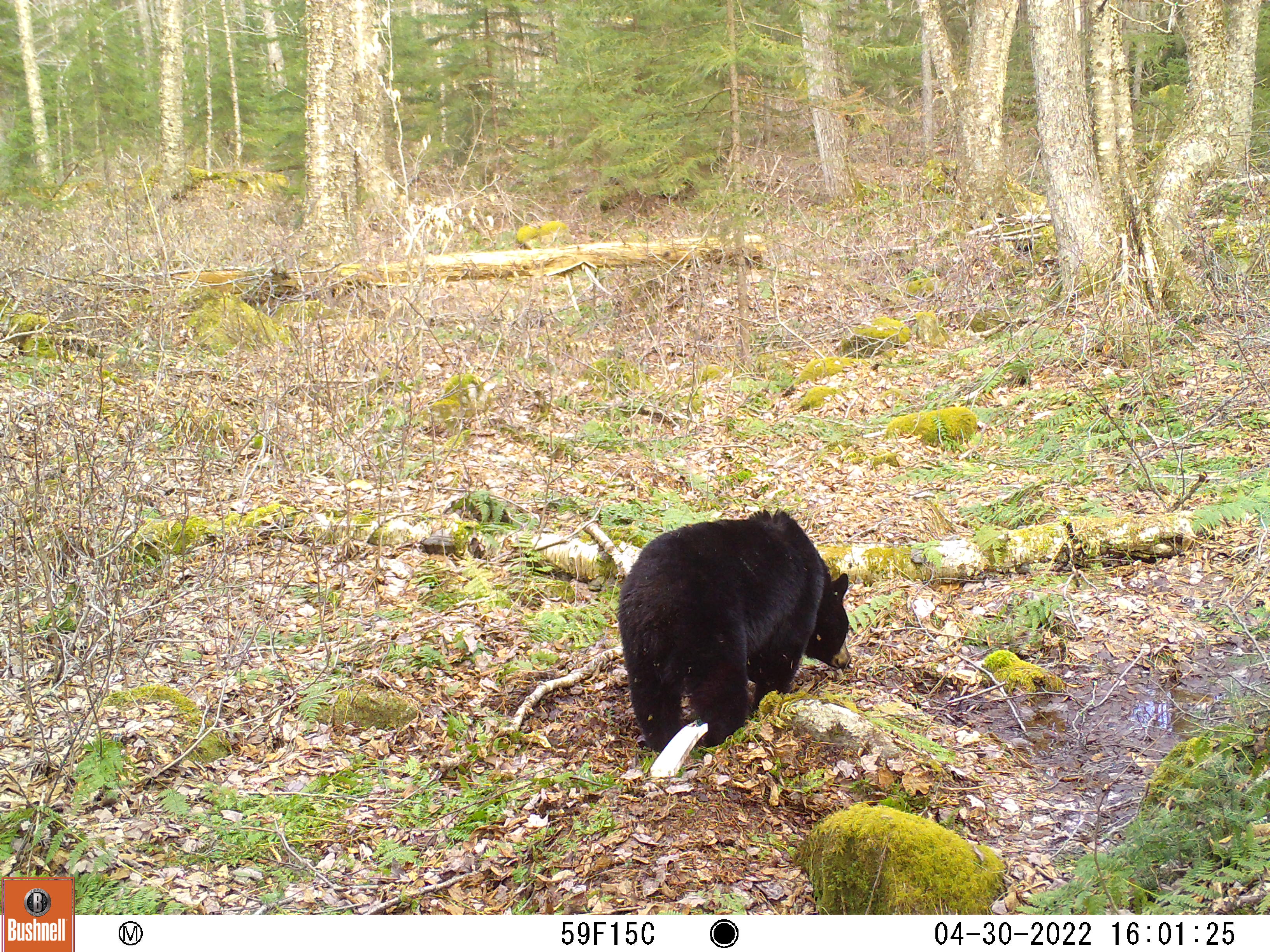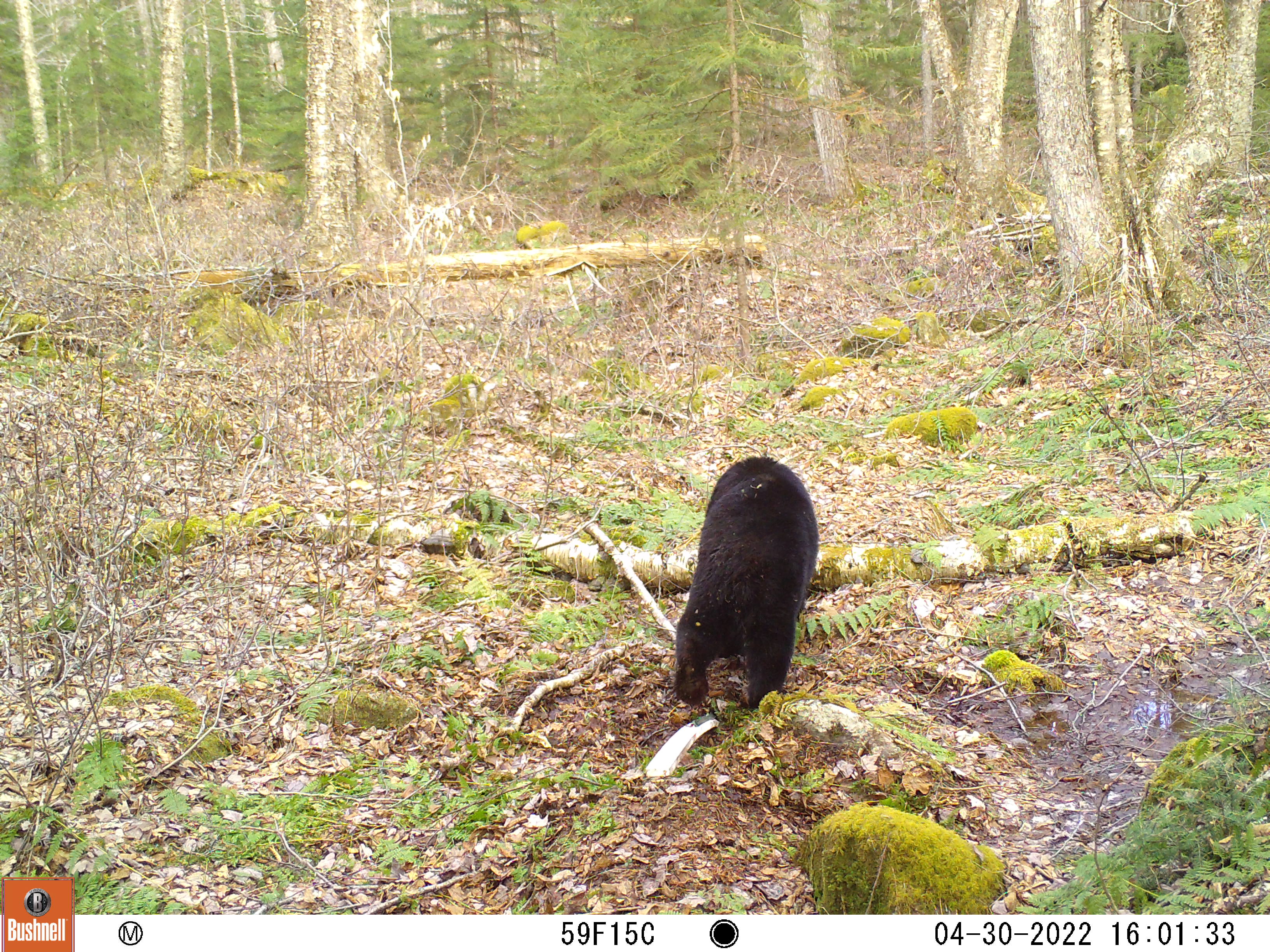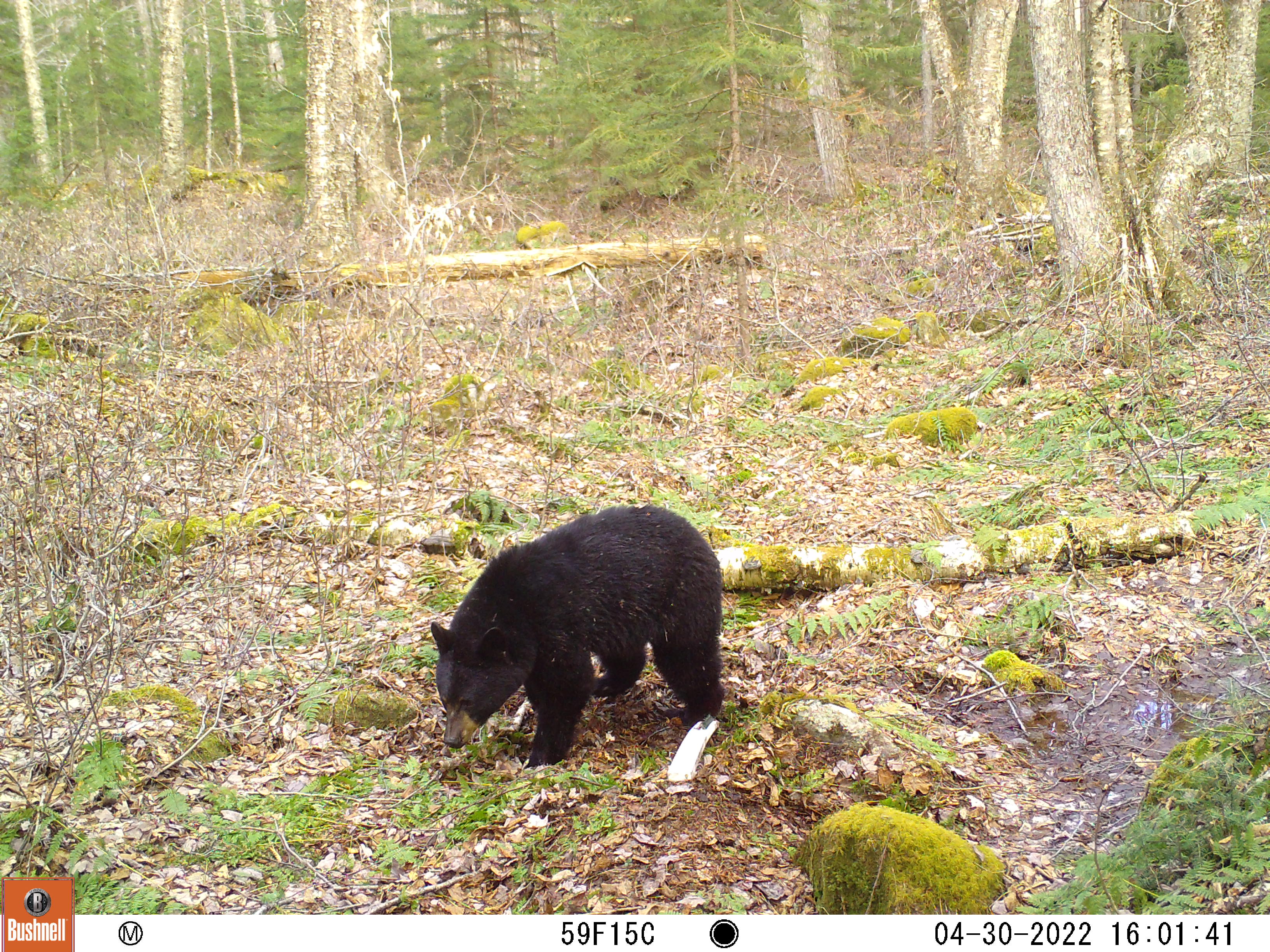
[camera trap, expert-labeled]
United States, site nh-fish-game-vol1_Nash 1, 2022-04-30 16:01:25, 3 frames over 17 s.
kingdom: Animalia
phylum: Chordata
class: Mammalia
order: Carnivora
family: Ursidae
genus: Ursus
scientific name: Ursus americanus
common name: black bear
Black bear (Ursus americanus).